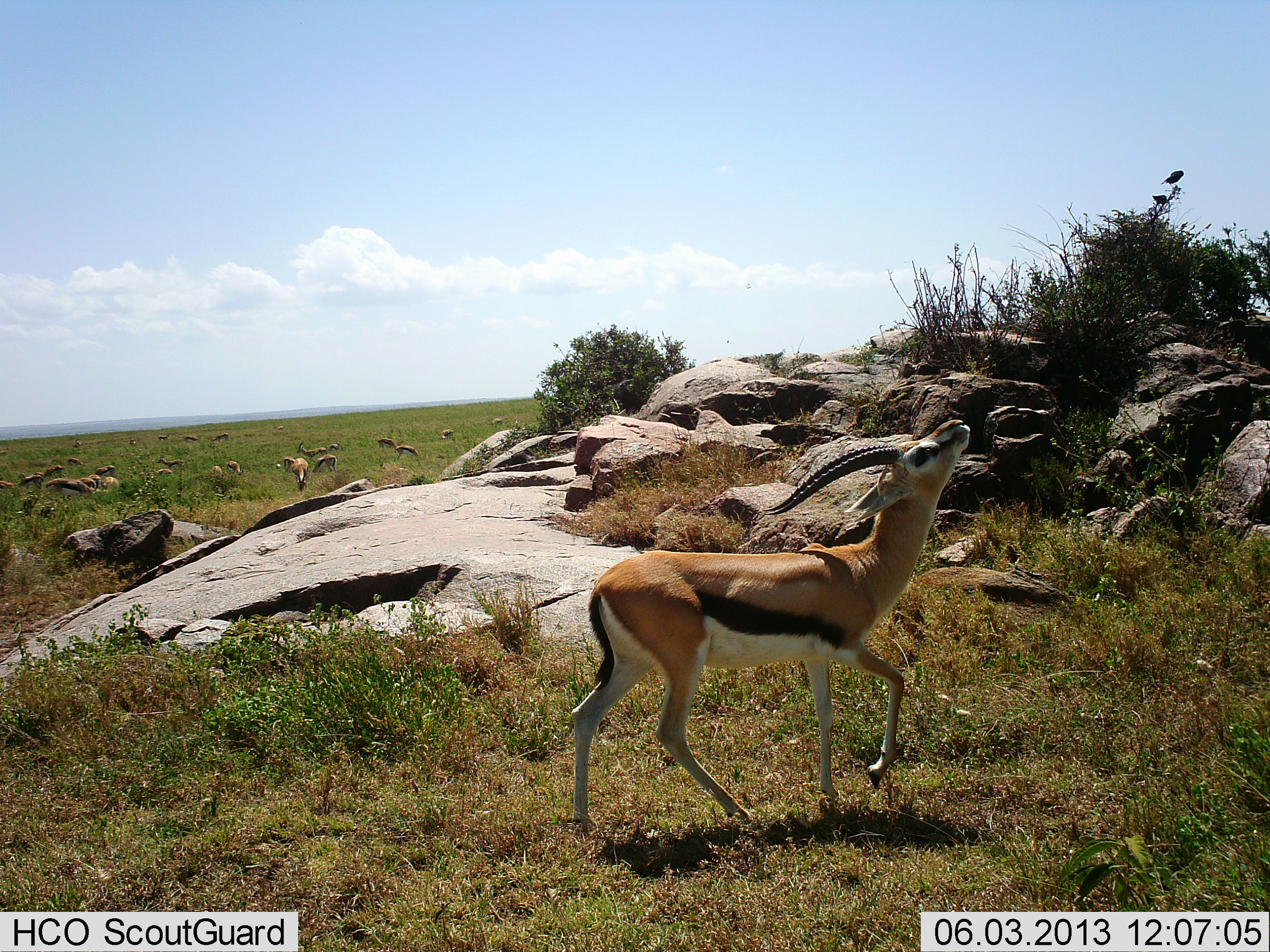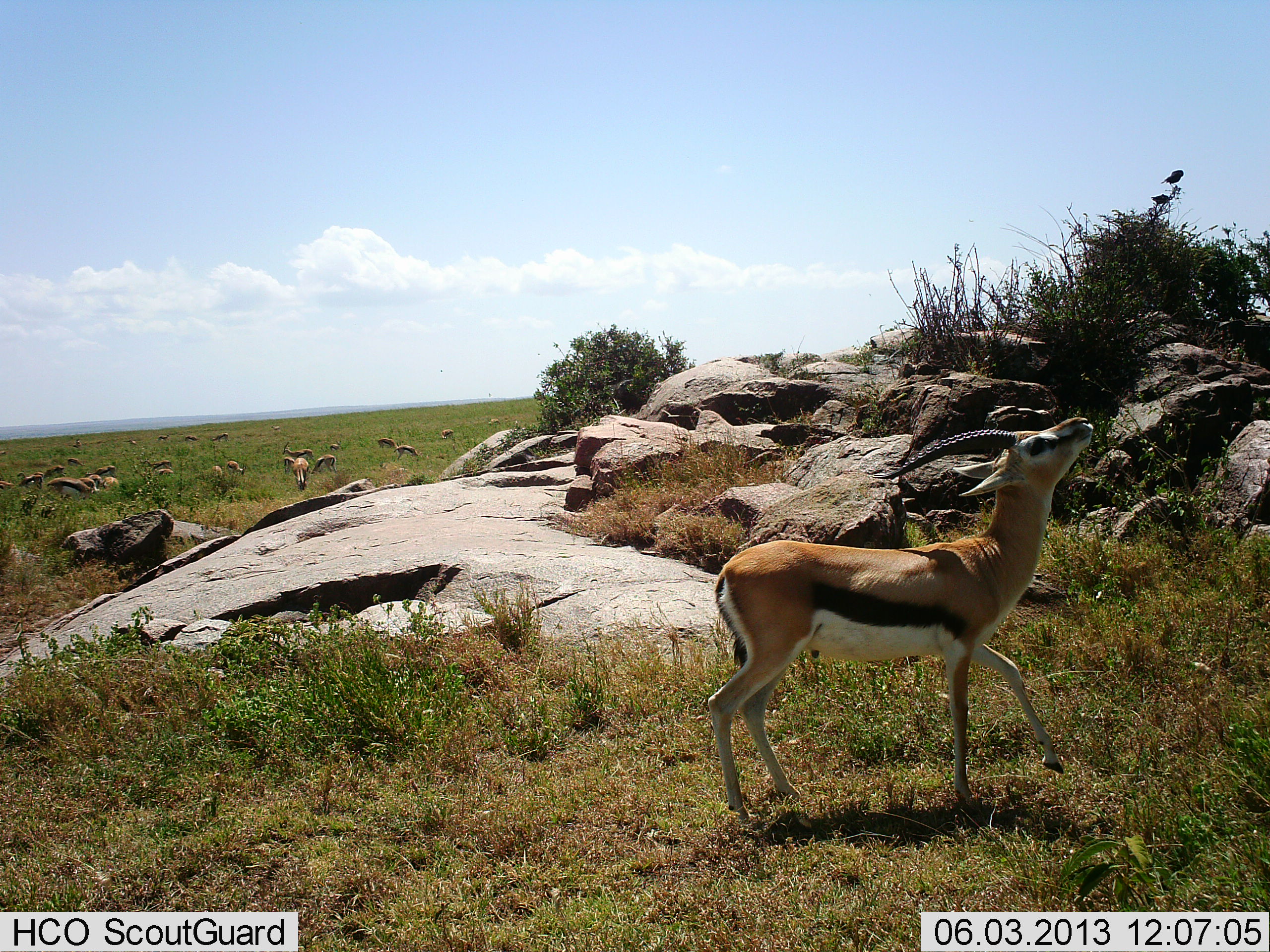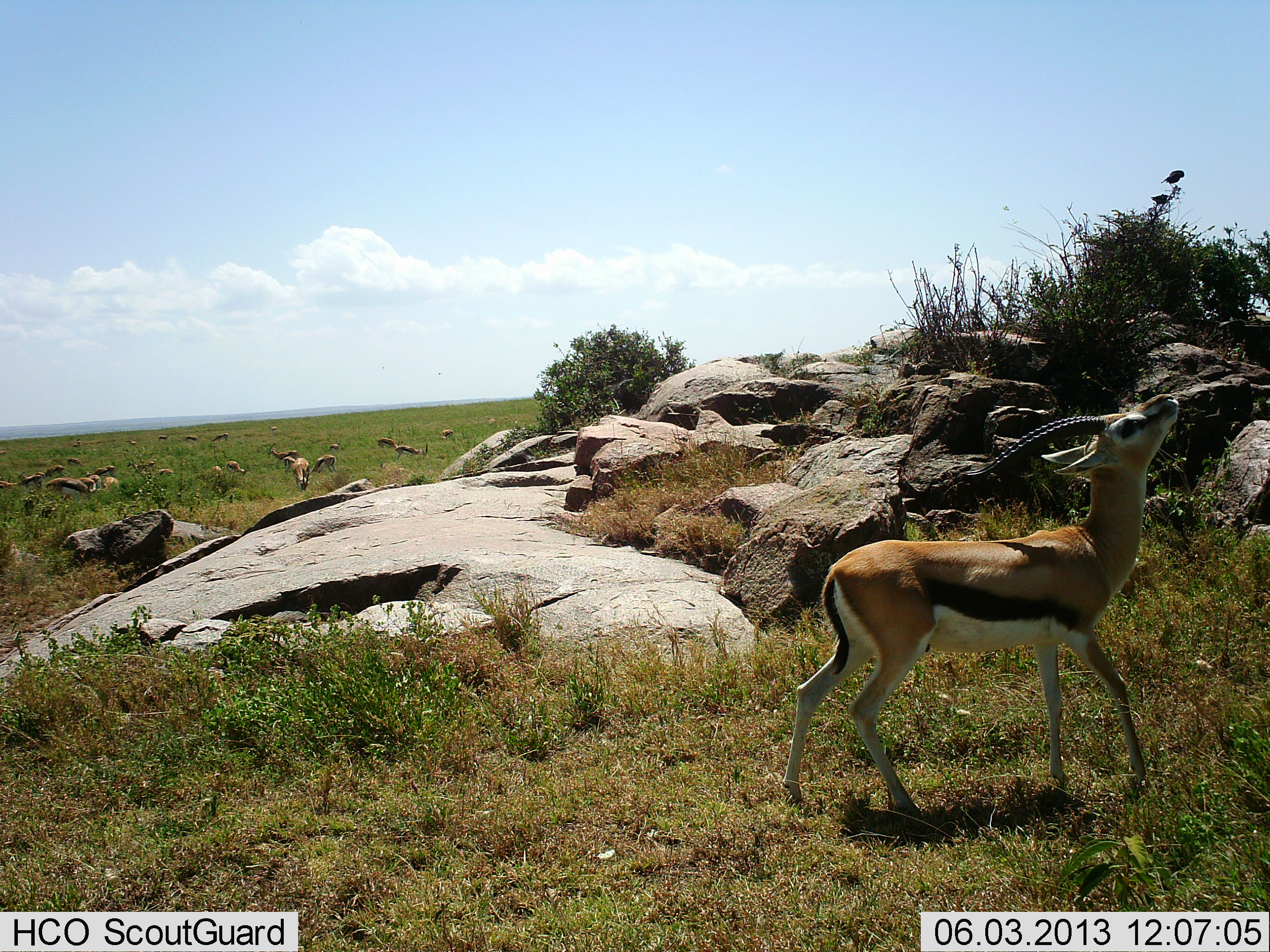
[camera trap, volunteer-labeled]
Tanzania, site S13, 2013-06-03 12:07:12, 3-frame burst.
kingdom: Animalia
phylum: Chordata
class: Mammalia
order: Artiodactyla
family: Bovidae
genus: Eudorcas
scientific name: Eudorcas thomsonii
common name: thomson's gazelle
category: gazellethomsons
Gazellethomsons (thomson's gazelle) (Eudorcas thomsonii), count 11-50. Behavior (volunteer vote fractions): standing 42%, resting 11%, moving 79%, interacting 32%. Young present (vote fraction): 0%. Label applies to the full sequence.